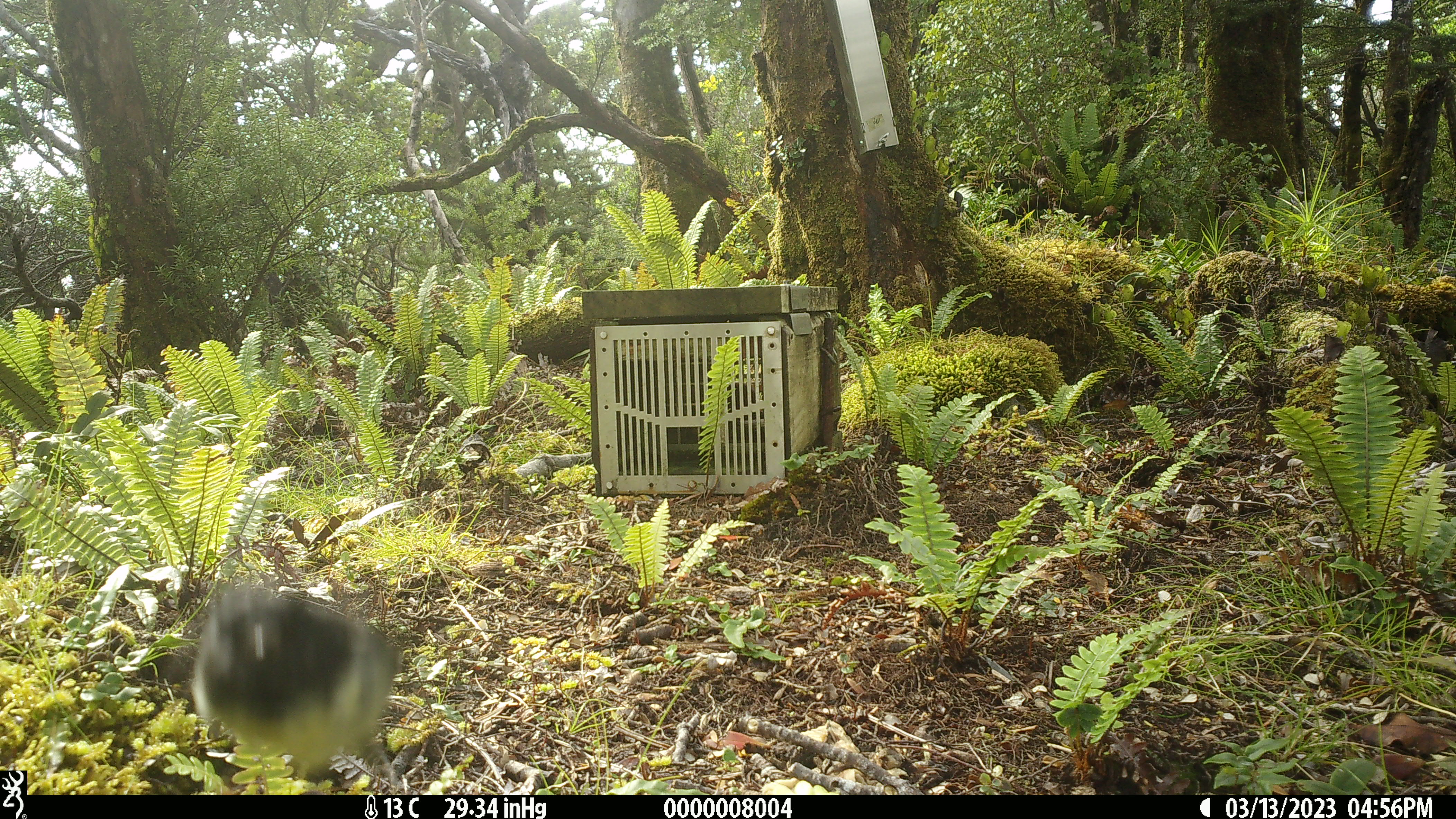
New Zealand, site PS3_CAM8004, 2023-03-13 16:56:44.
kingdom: Animalia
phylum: Chordata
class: Aves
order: Passeriformes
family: Petroicidae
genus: Petroica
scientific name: Petroica australis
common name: new zealand robin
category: robin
Robin (new zealand robin) (Petroica australis).